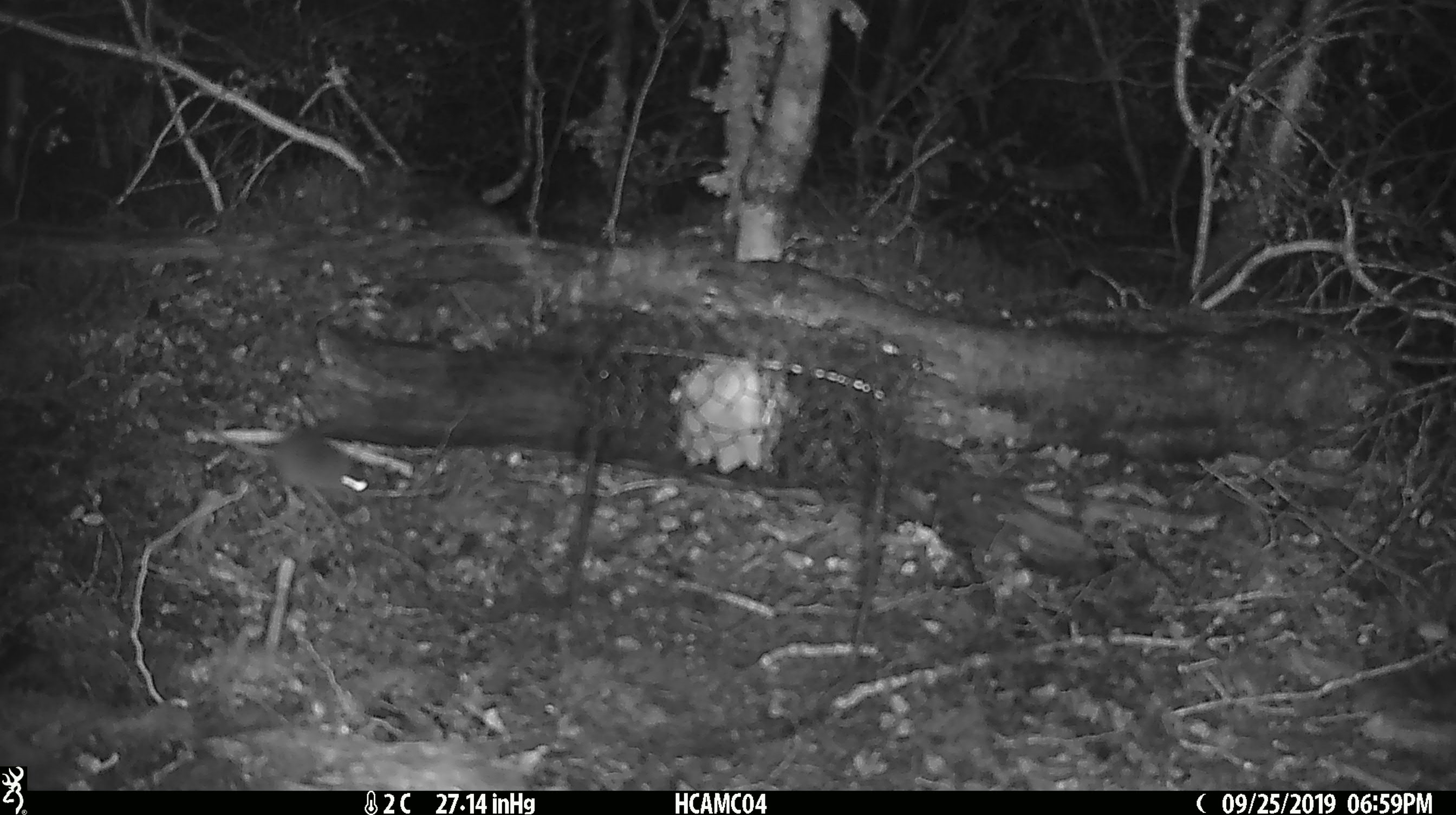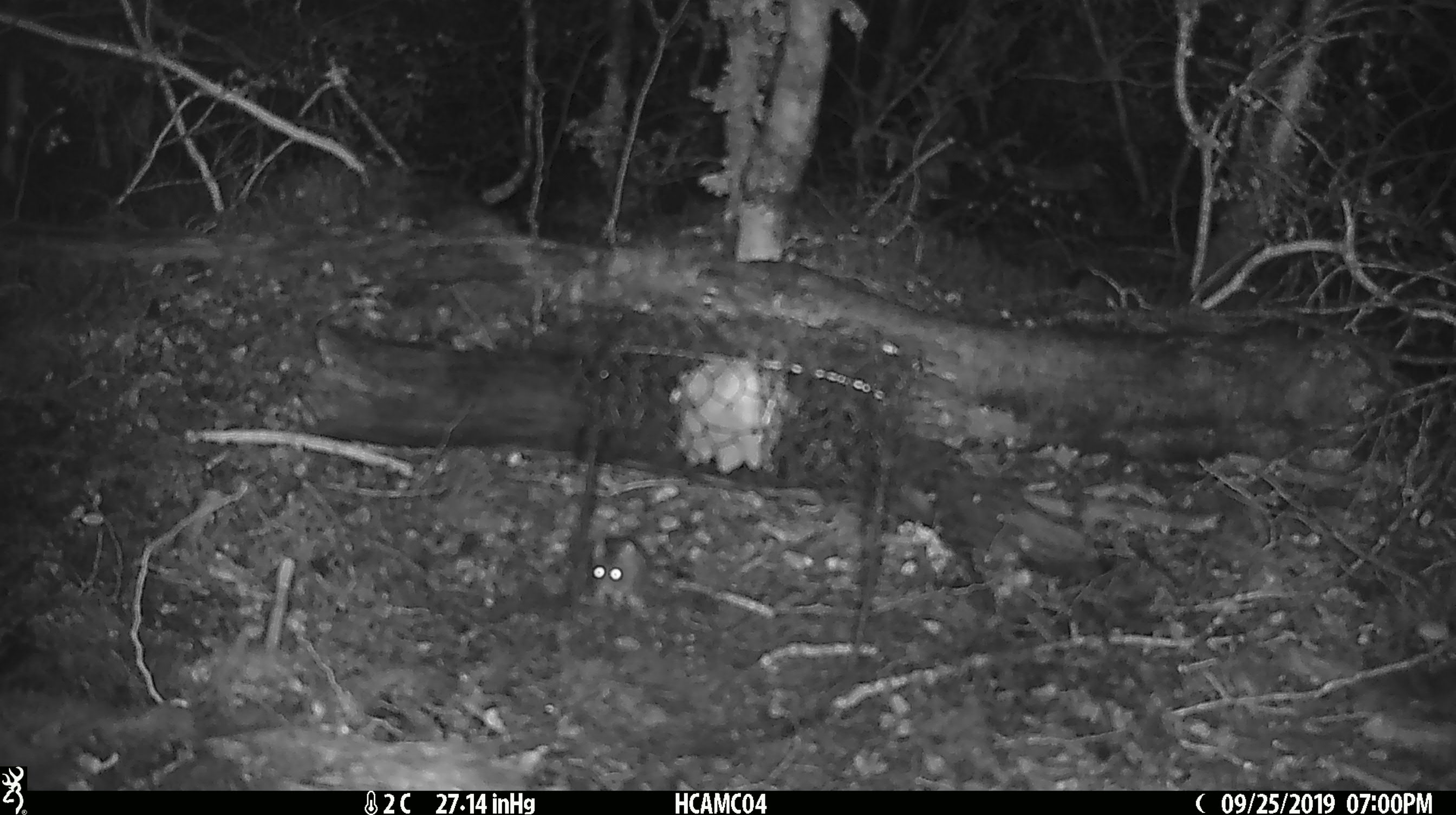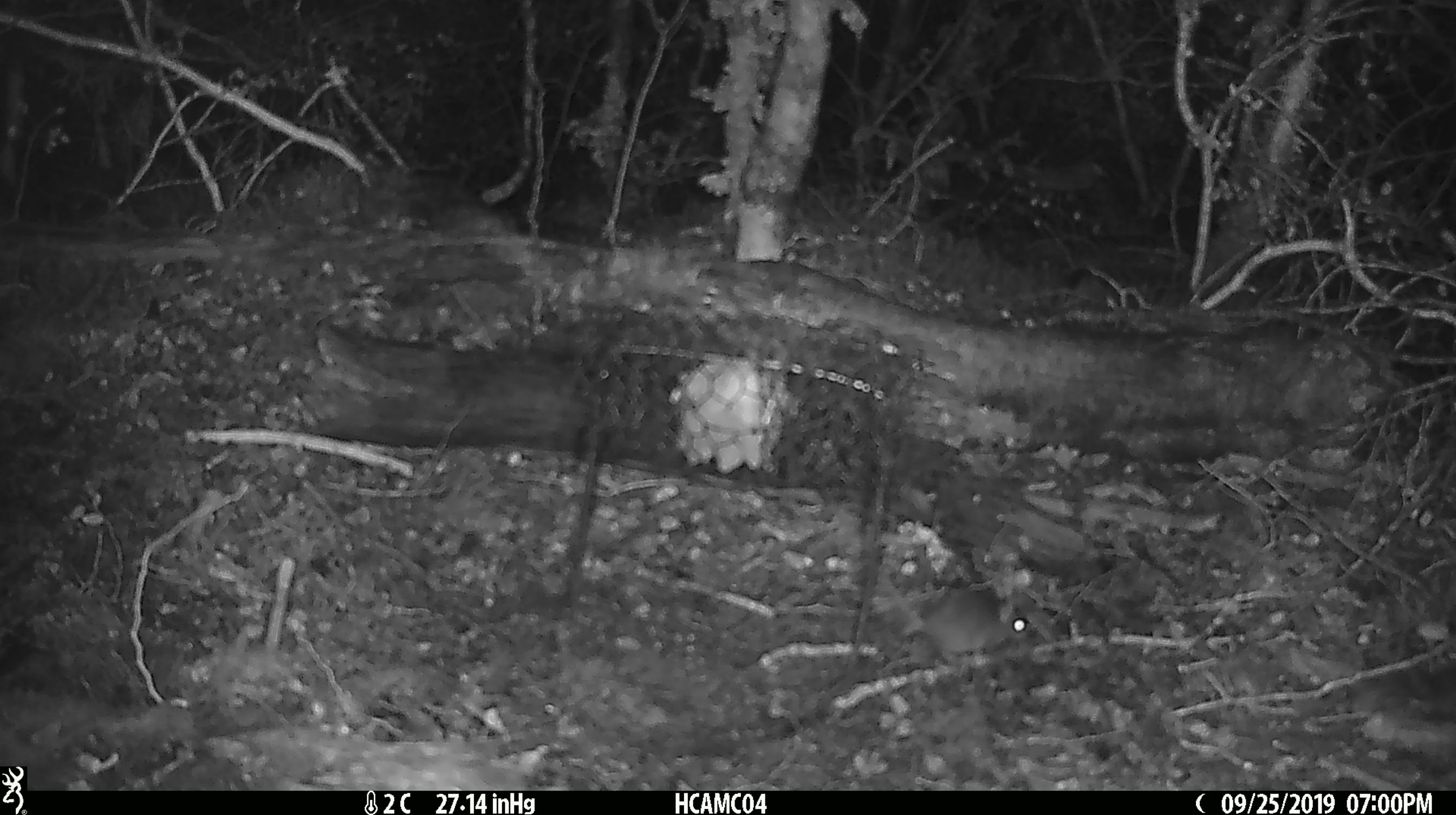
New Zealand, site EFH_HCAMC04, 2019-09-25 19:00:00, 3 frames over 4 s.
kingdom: Animalia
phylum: Chordata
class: Mammalia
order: Rodentia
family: Muridae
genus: Mus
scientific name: Mus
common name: mouse